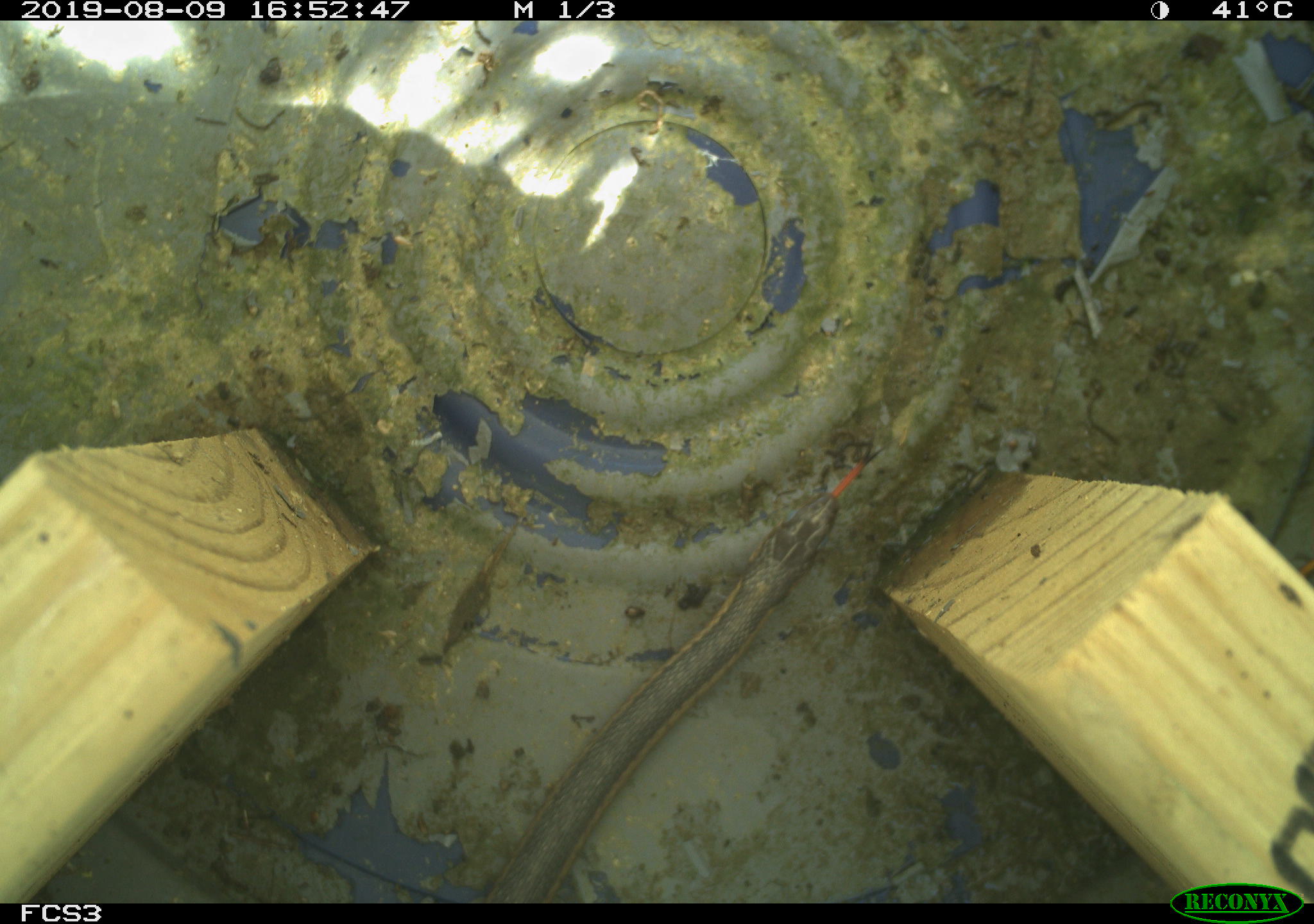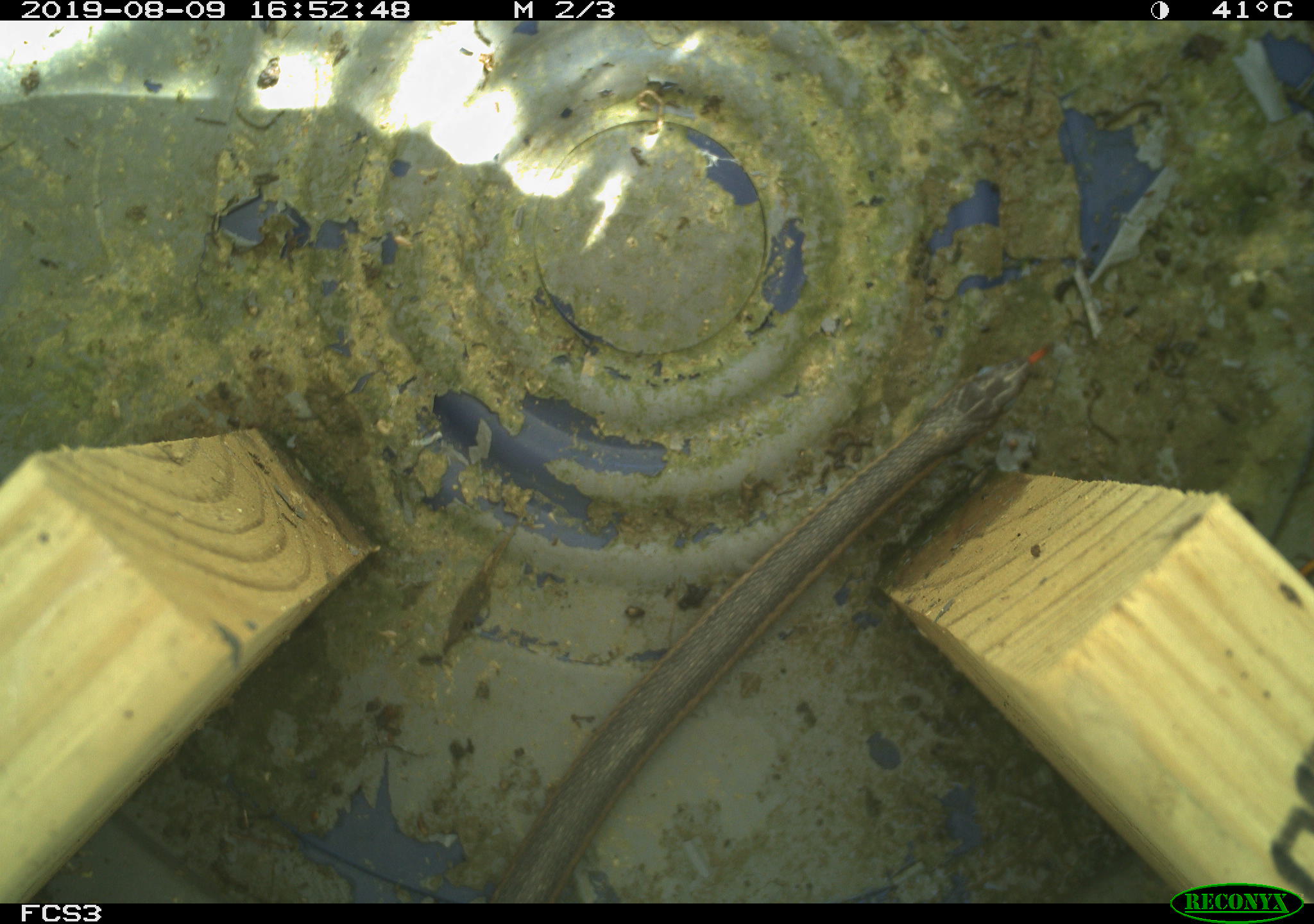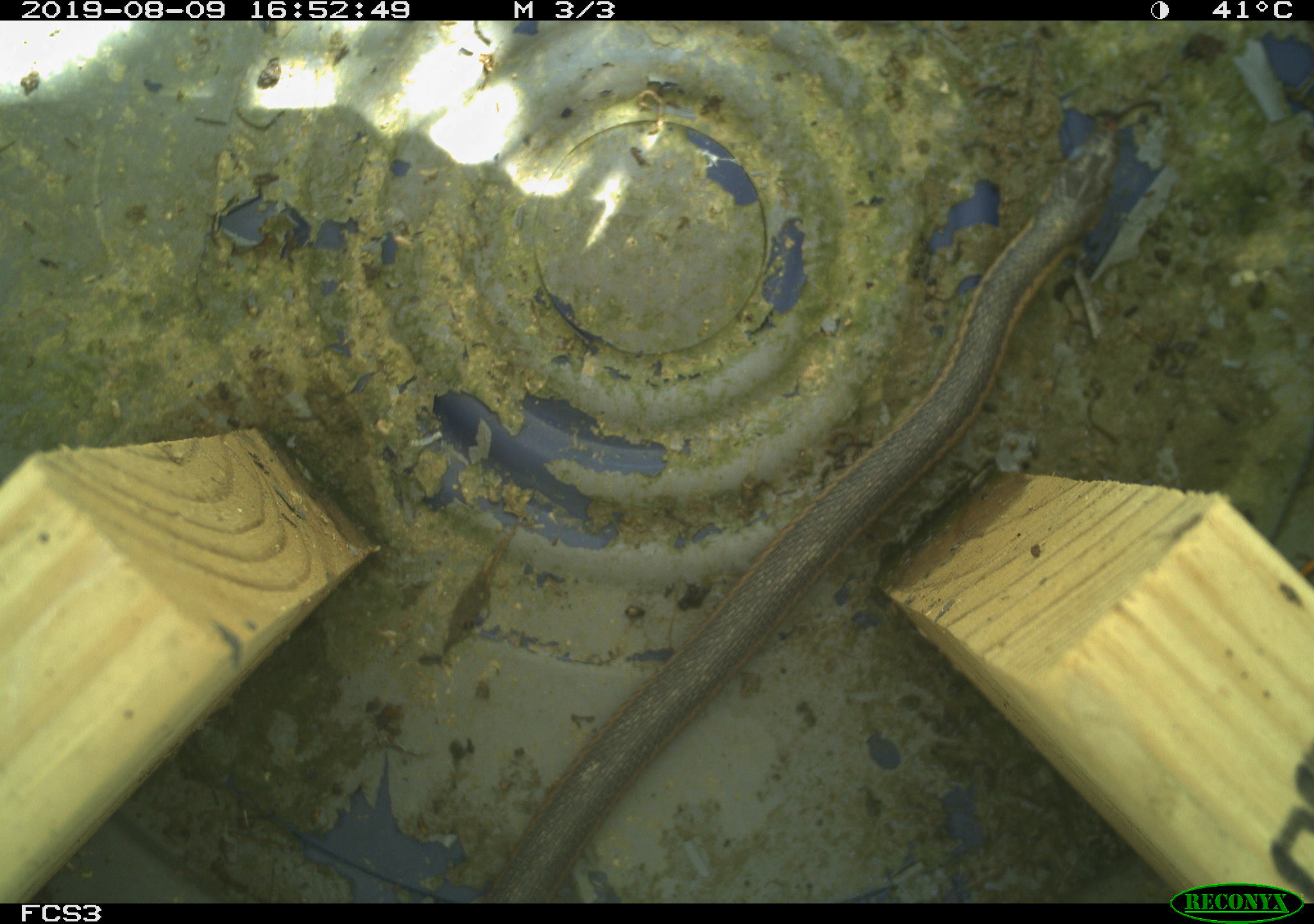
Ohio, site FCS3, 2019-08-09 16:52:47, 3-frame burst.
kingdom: Animalia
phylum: Chordata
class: Reptilia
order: Squamata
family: Colubridae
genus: Thamnophis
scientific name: Thamnophis sirtalis sirtalis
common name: eastern gartersnake